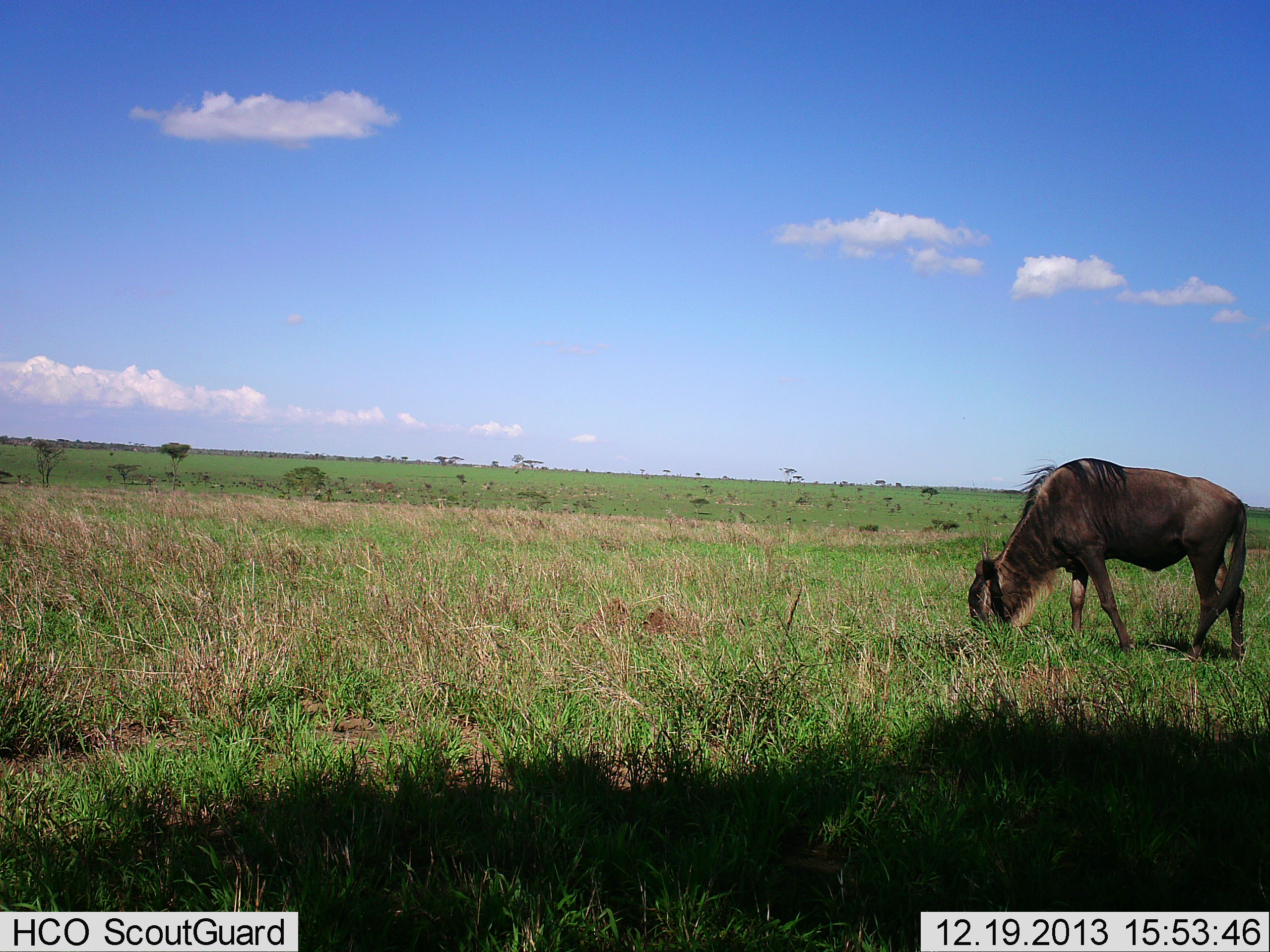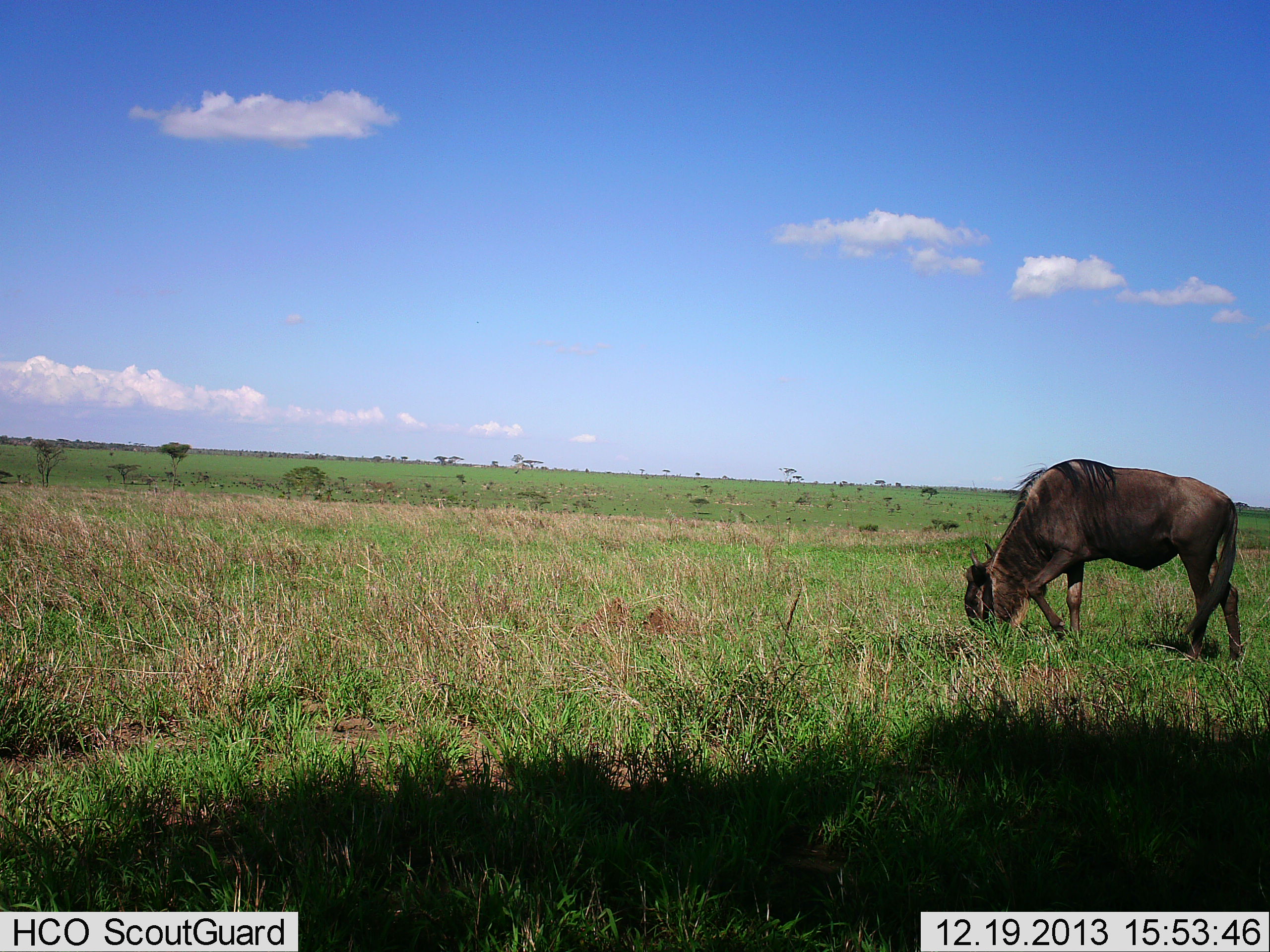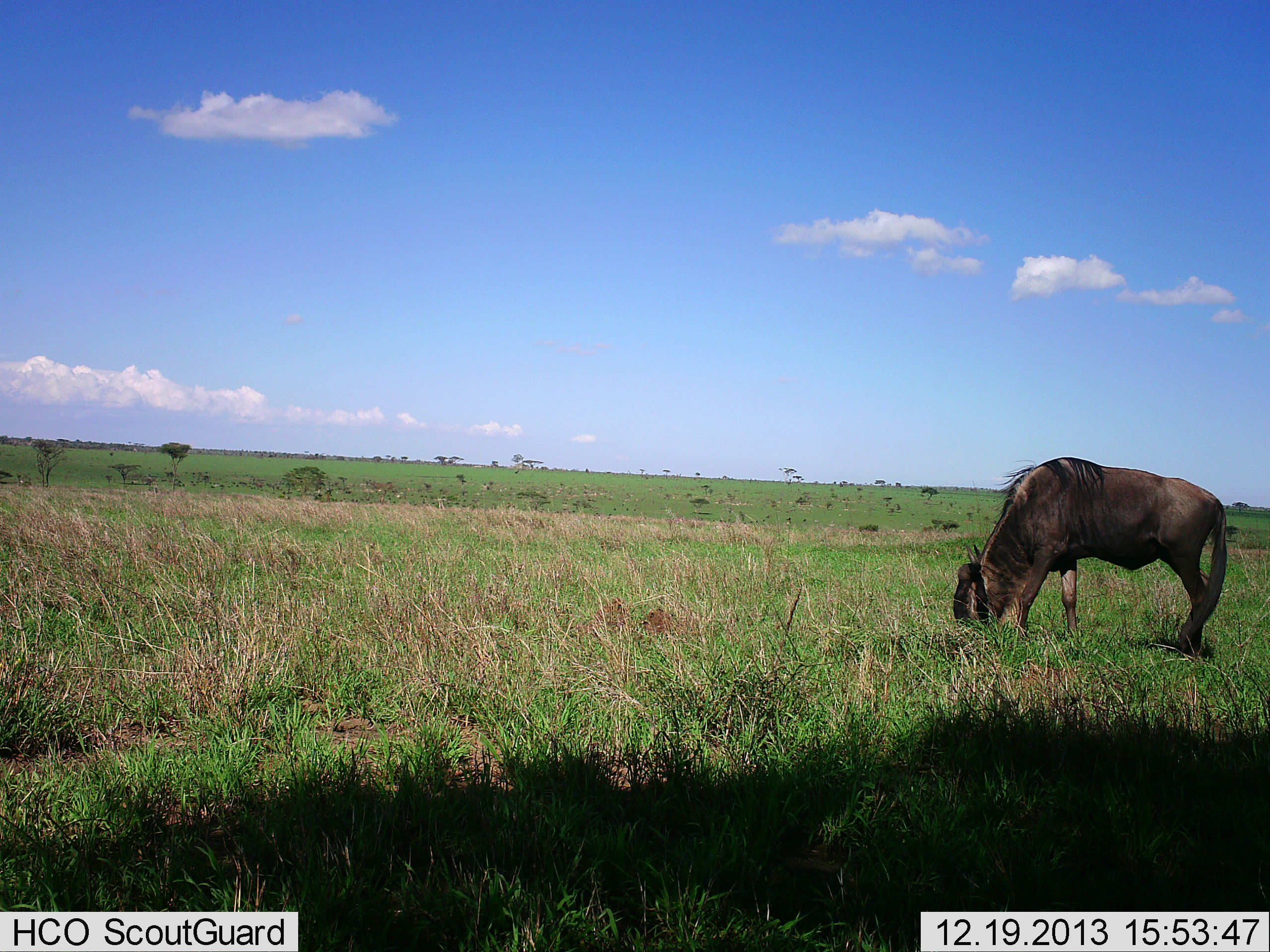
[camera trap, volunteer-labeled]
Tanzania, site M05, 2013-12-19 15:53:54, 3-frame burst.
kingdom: Animalia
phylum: Chordata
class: Mammalia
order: Artiodactyla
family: Bovidae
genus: Connochaetes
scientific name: Connochaetes taurinus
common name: blue wildebeest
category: wildebeest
Wildebeest (blue wildebeest) (Connochaetes taurinus), count 1. Behavior (volunteer vote fractions): standing 12%, resting 2%, moving 7%, interacting 0%. Young present (vote fraction): 0%. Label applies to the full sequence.